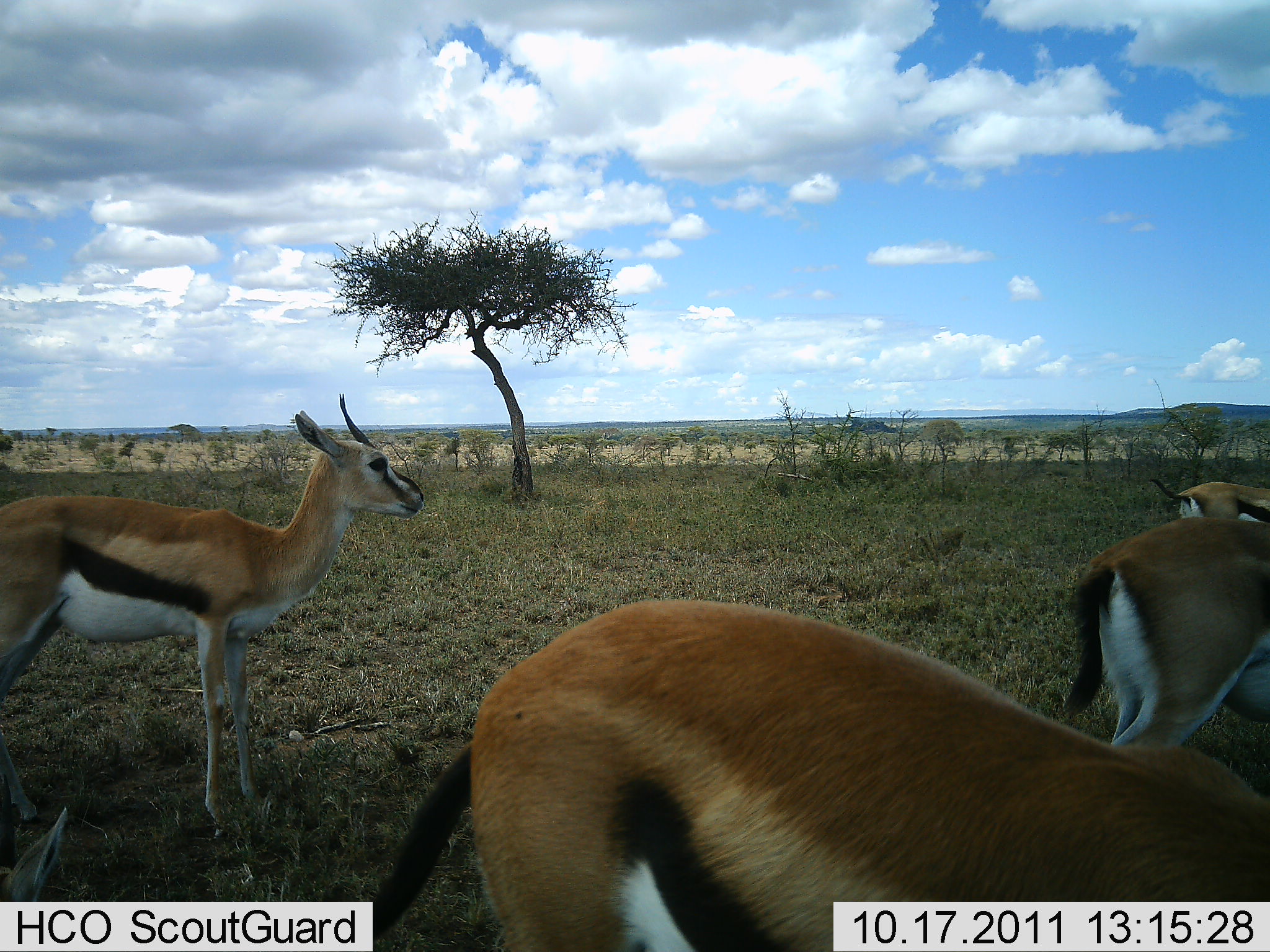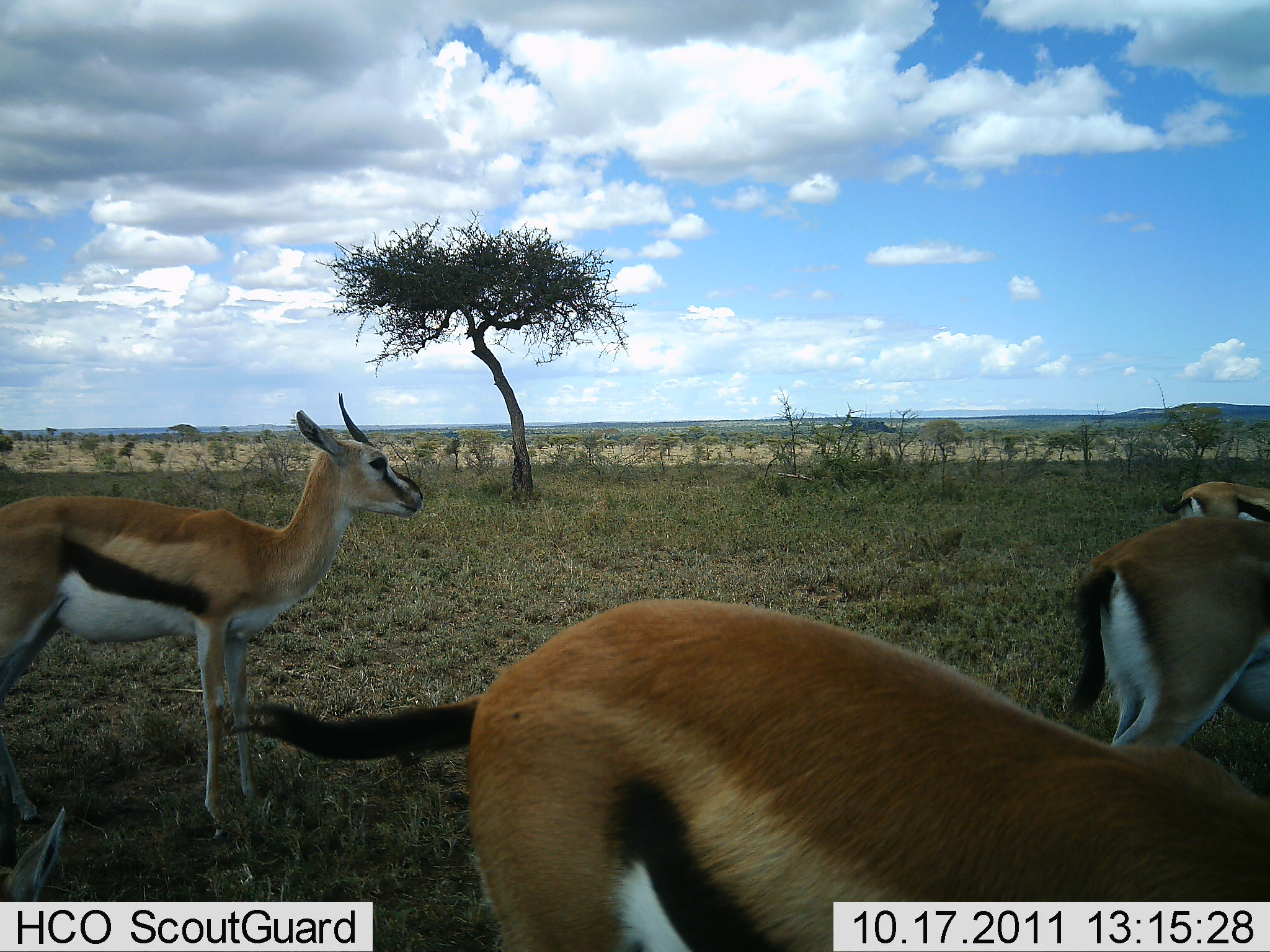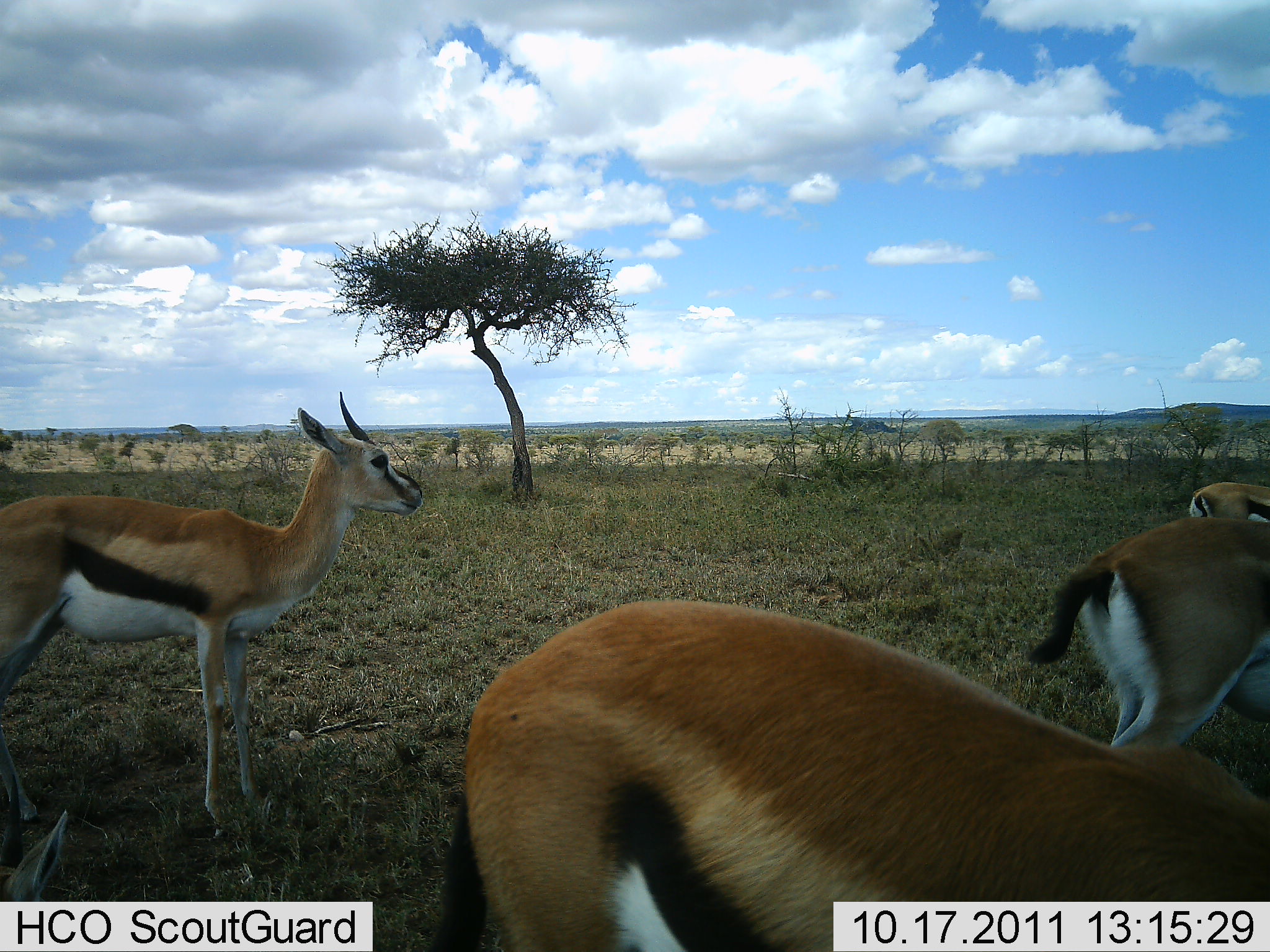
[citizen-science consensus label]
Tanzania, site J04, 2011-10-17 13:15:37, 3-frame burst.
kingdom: Animalia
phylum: Chordata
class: Mammalia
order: Artiodactyla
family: Bovidae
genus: Eudorcas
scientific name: Eudorcas thomsonii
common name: thomson's gazelle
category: gazellethomsons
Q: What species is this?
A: Gazellethomsons (thomson's gazelle) (Eudorcas thomsonii).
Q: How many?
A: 4.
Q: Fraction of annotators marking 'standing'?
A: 100%.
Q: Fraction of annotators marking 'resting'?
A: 0%.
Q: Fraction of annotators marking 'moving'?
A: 0%.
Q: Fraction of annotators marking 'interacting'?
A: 0%.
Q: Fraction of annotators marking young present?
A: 0%.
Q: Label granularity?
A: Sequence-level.